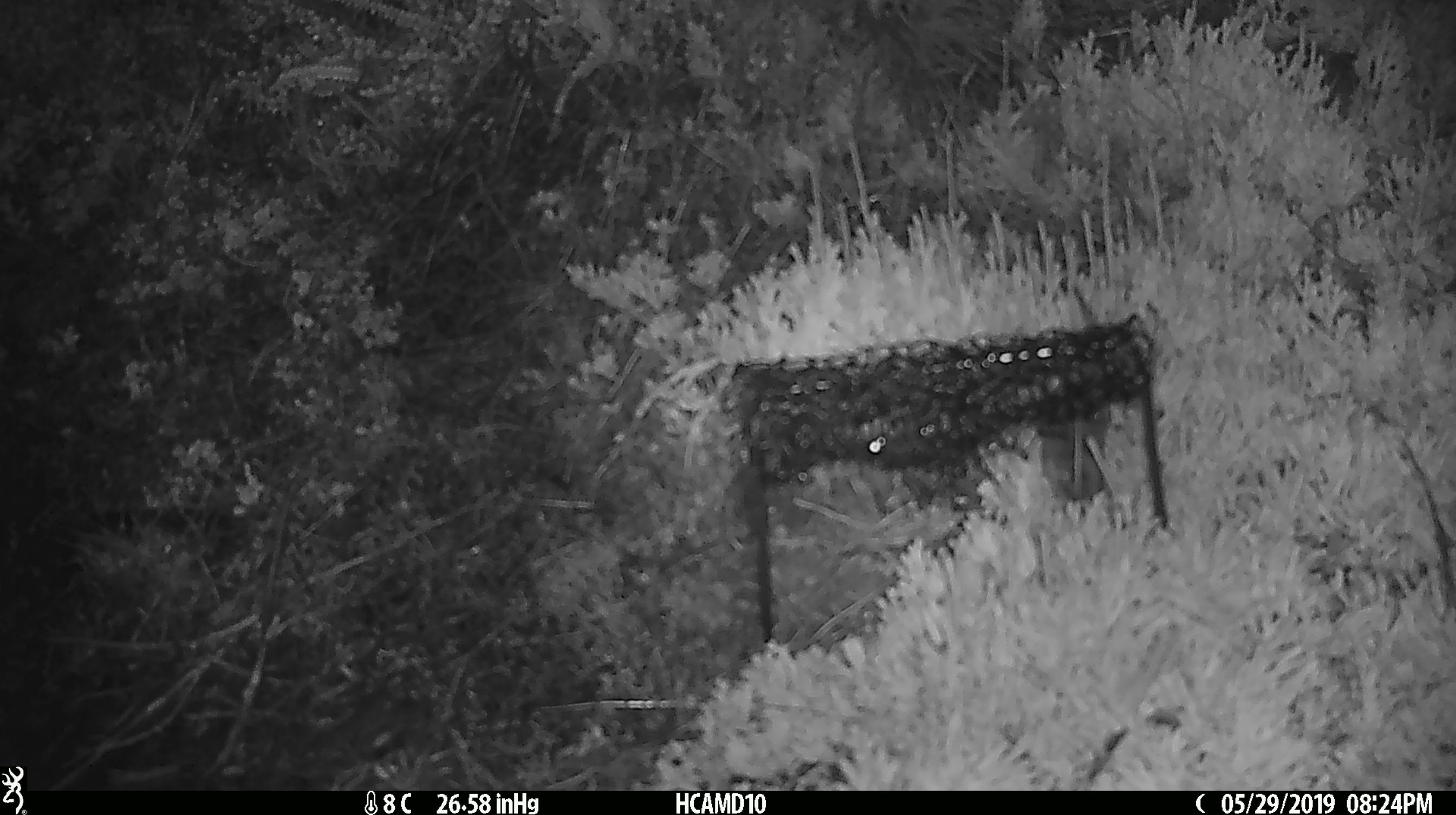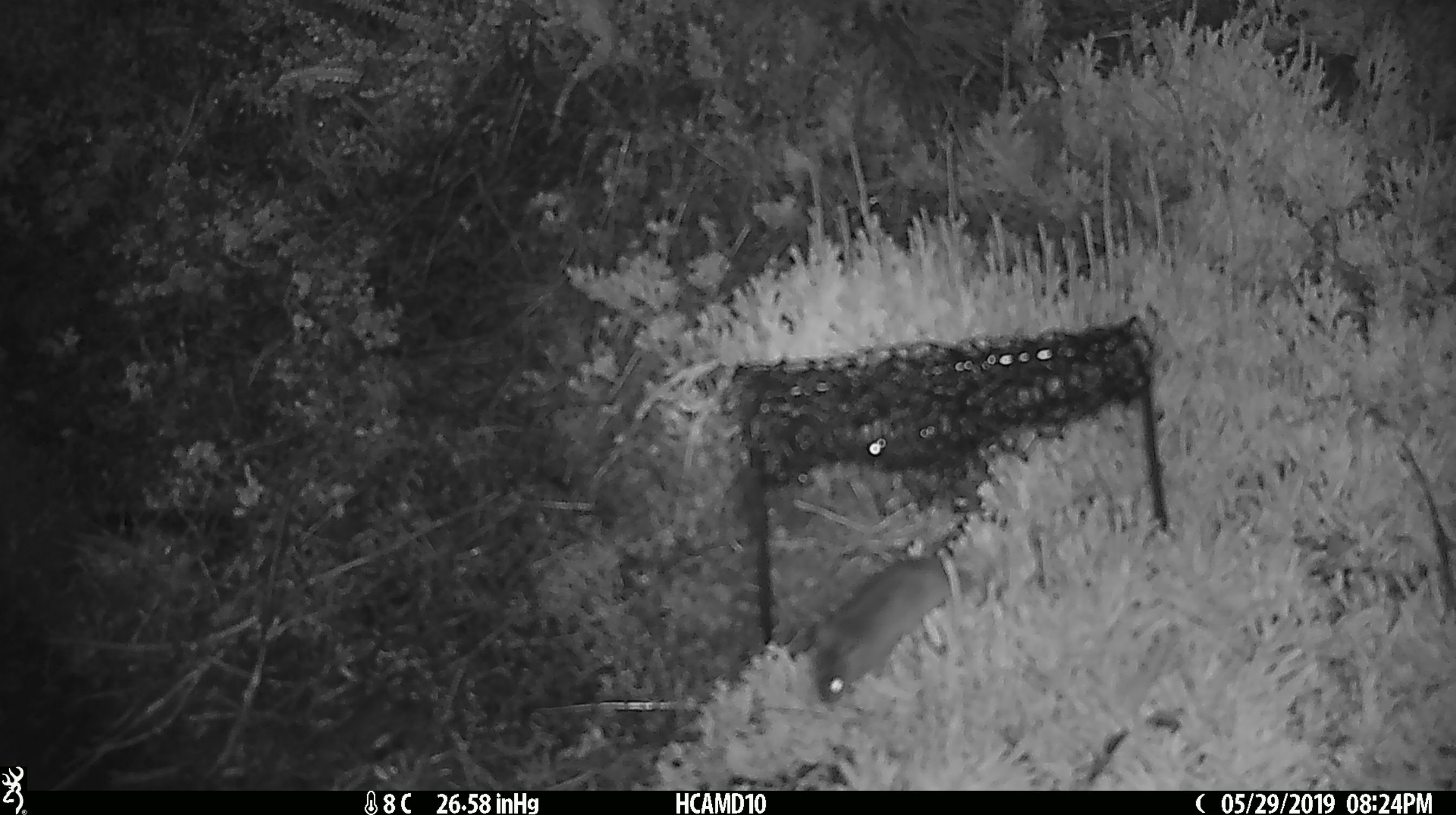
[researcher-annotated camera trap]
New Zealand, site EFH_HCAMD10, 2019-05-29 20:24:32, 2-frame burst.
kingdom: Animalia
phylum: Chordata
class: Mammalia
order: Rodentia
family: Muridae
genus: Mus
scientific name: Mus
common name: mouse